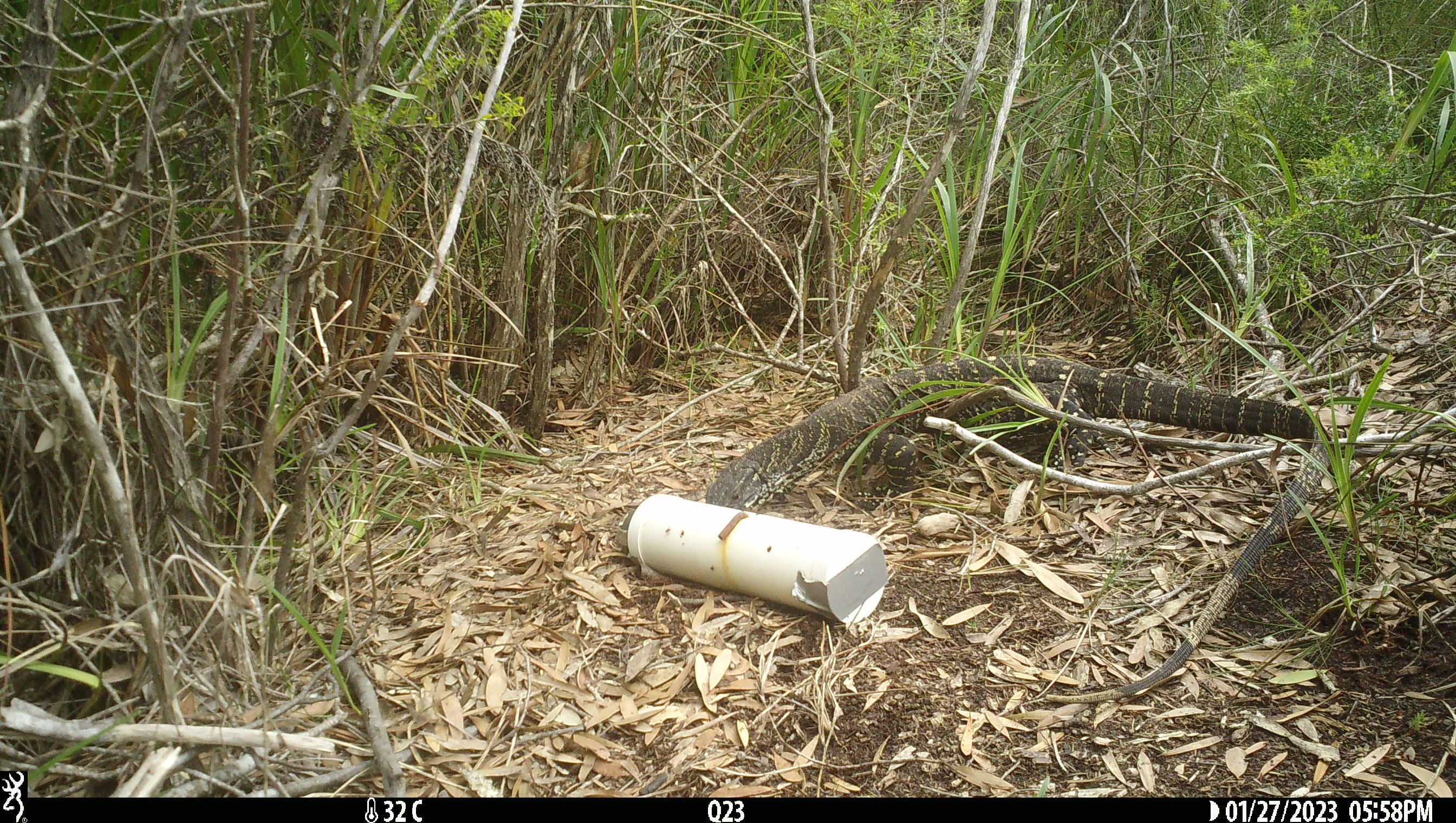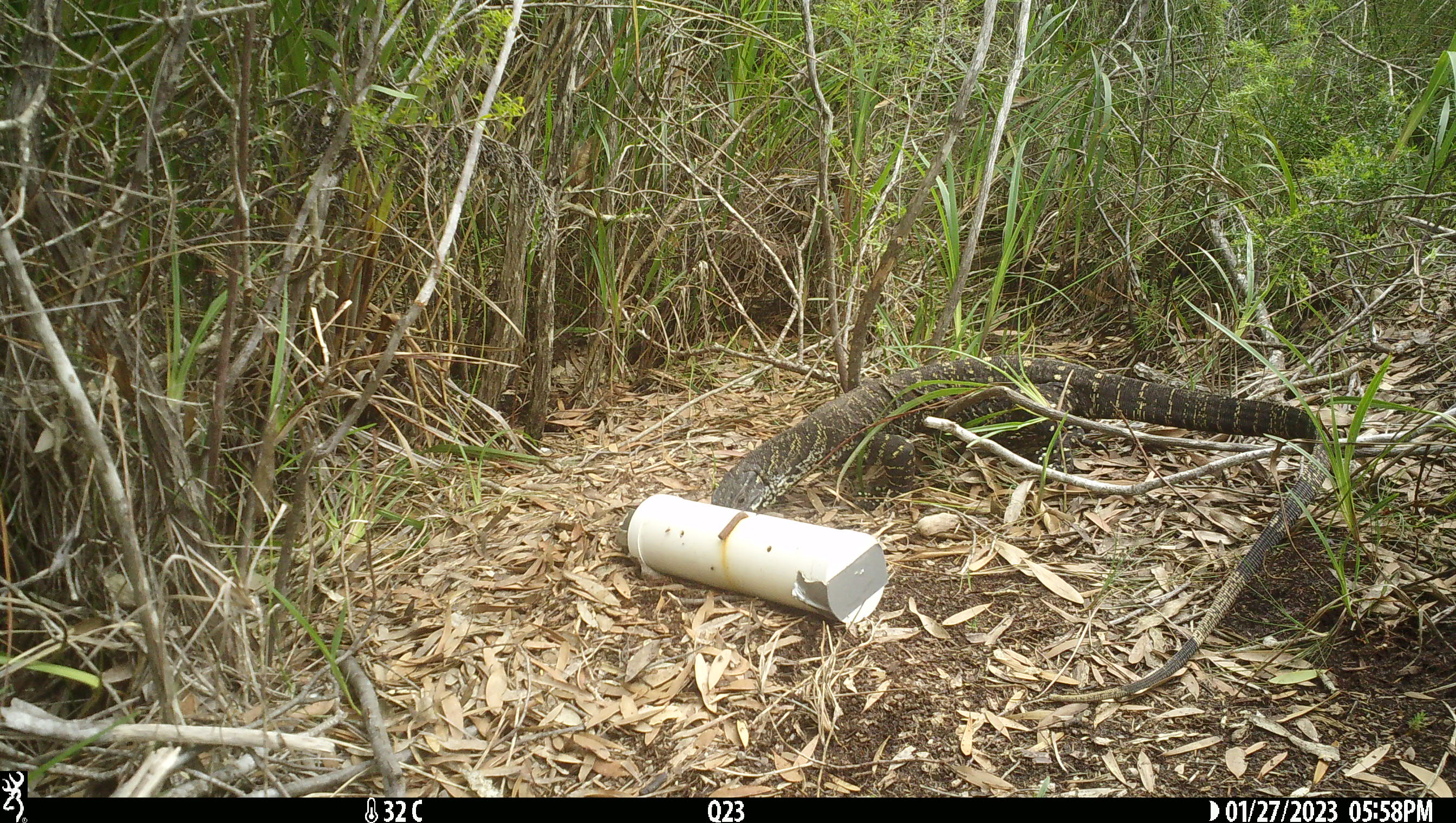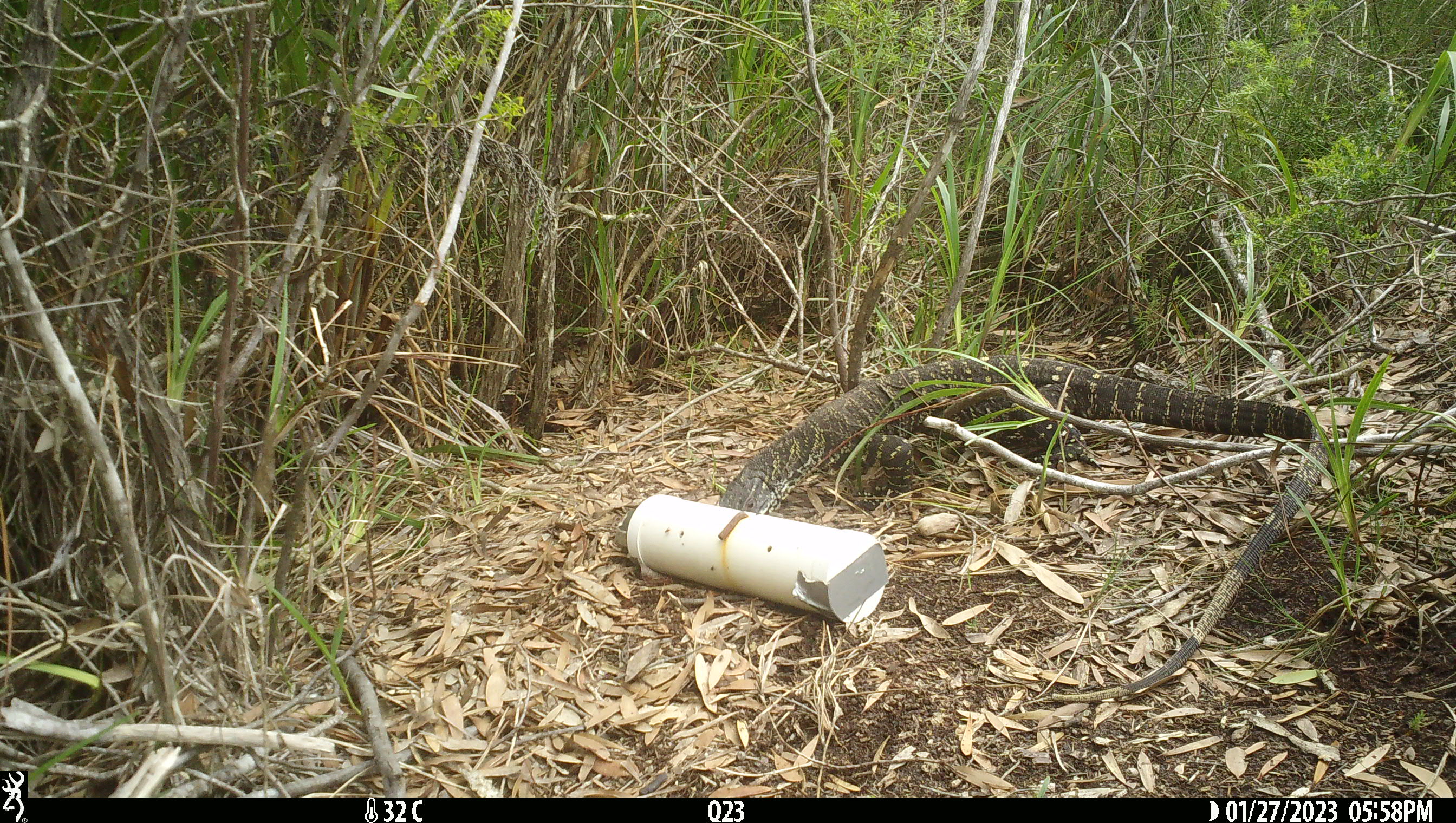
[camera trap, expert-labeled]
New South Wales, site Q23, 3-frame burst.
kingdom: Animalia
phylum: Chordata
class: Reptilia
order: Squamata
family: Varanidae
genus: Varanus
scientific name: Varanus varius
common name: lace monitor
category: goanna